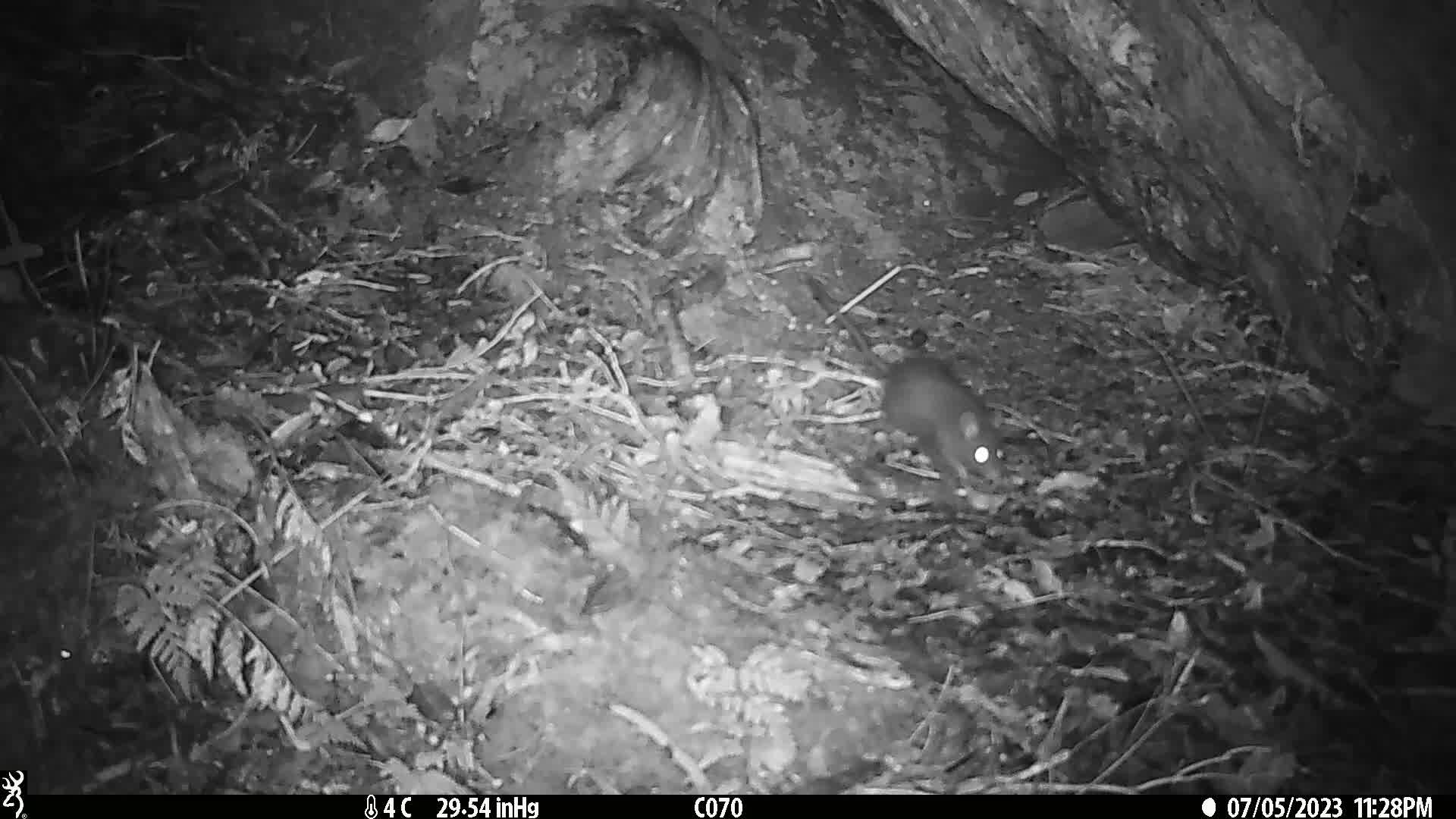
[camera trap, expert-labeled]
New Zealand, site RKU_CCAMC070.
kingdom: Animalia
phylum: Chordata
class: Mammalia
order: Rodentia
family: Muridae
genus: Rattus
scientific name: Rattus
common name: rat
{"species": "rat (Rattus)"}